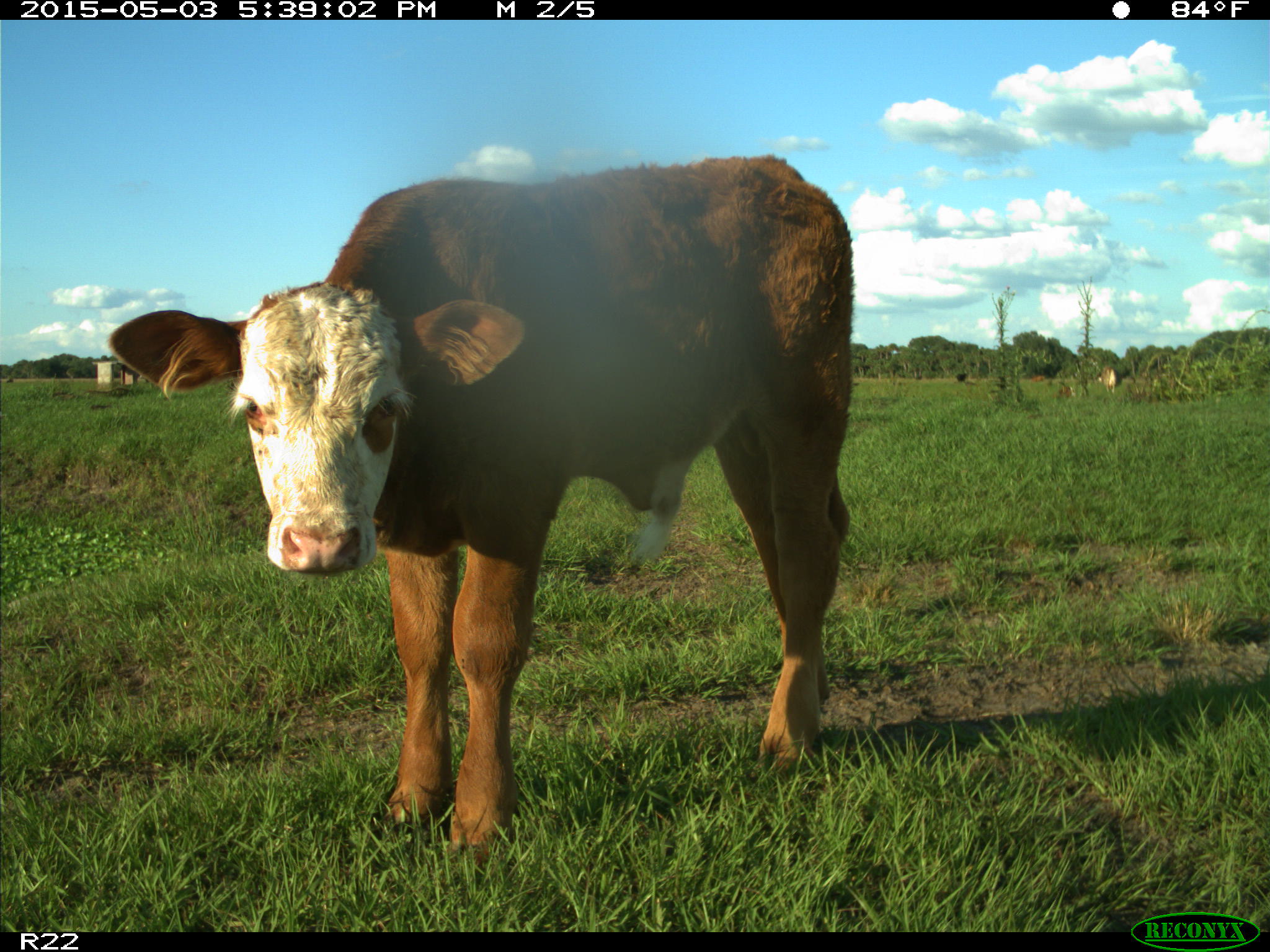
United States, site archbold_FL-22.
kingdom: Animalia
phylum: Chordata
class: Mammalia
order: Artiodactyla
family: Bovidae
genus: Bos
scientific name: Bos taurus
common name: domestic cow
Bos taurus (domestic cow).